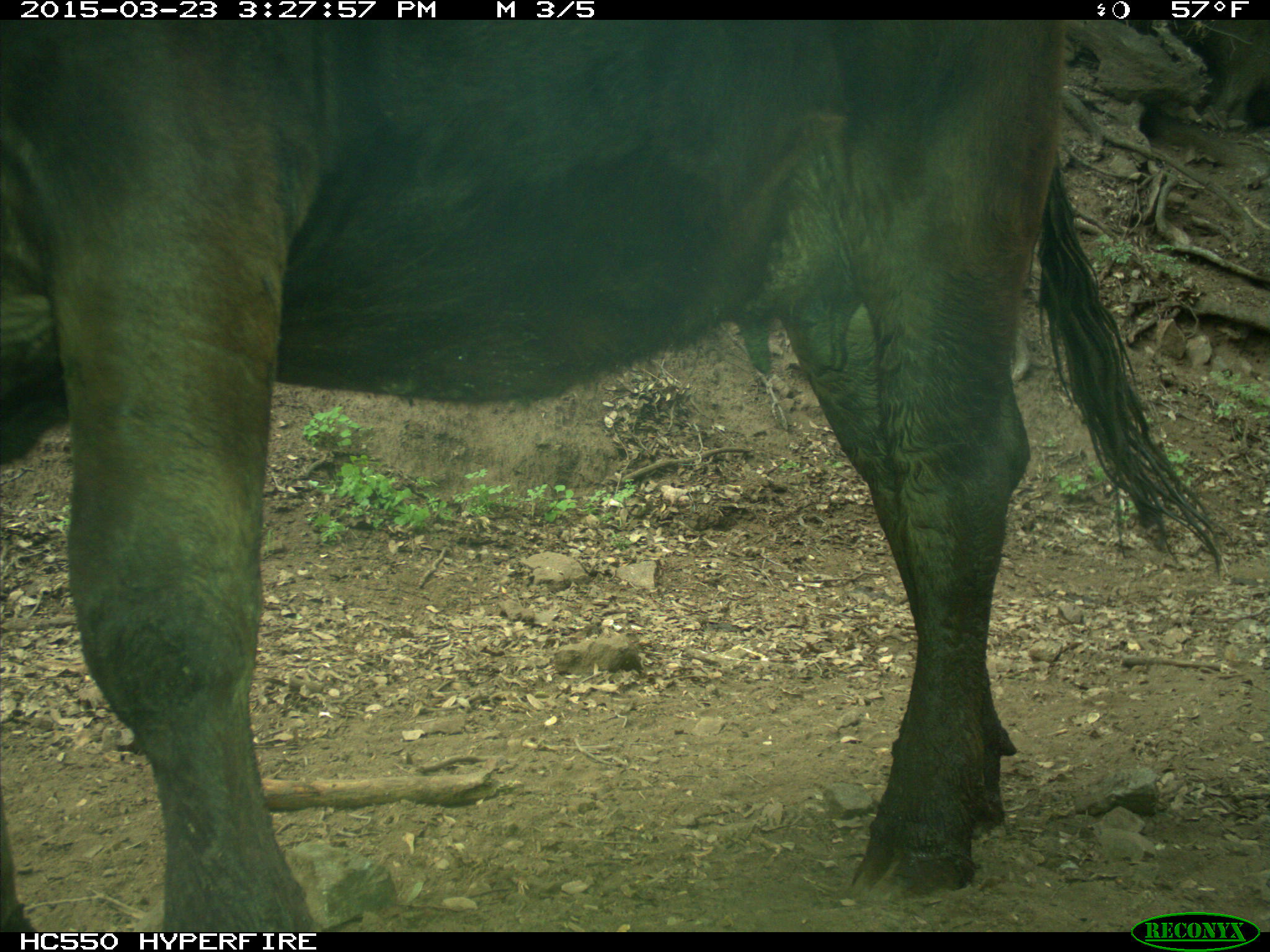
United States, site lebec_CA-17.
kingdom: Animalia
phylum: Chordata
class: Mammalia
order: Artiodactyla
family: Bovidae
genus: Bos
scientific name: Bos taurus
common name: domestic cow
Bos taurus (domestic cow).